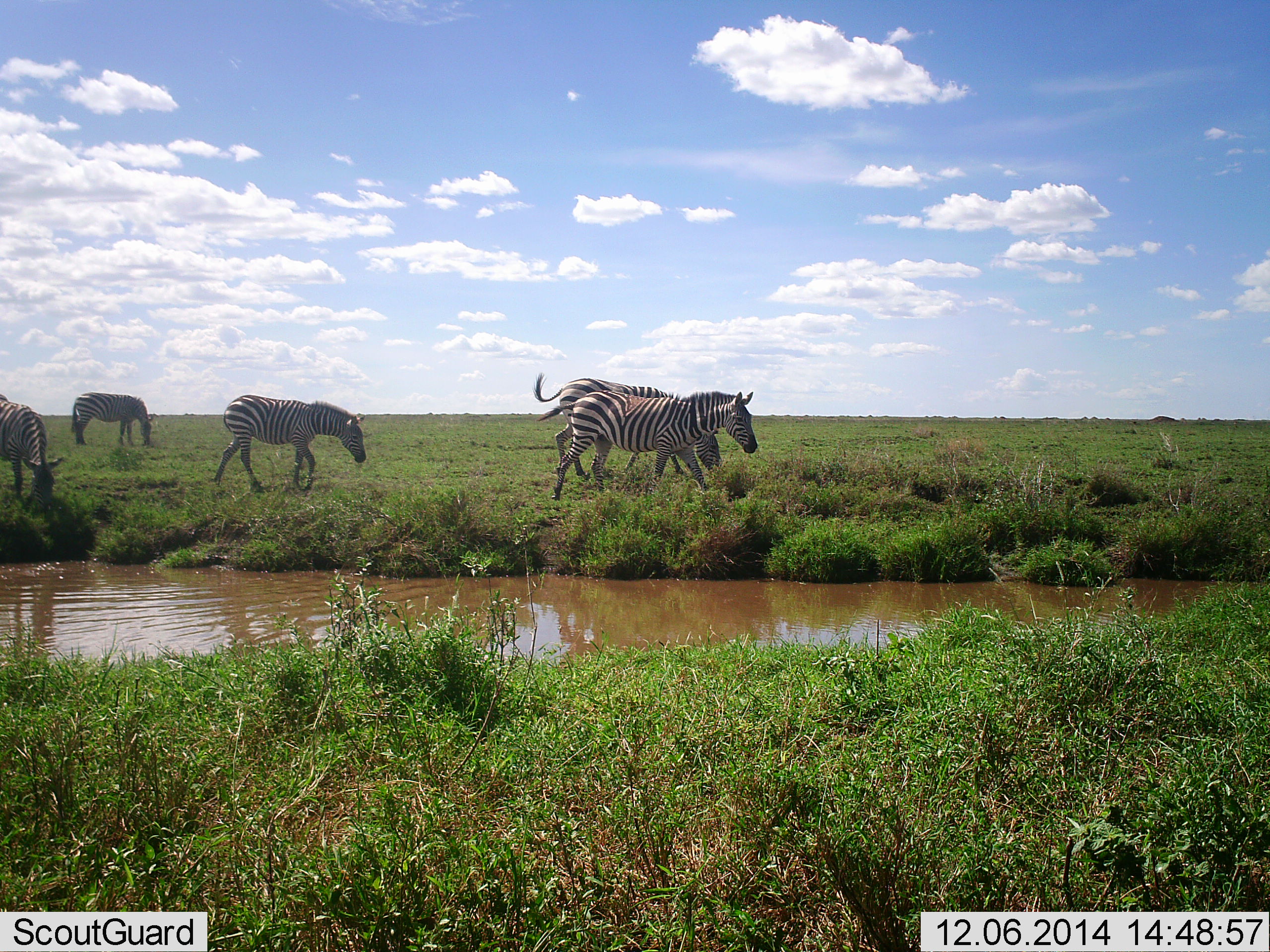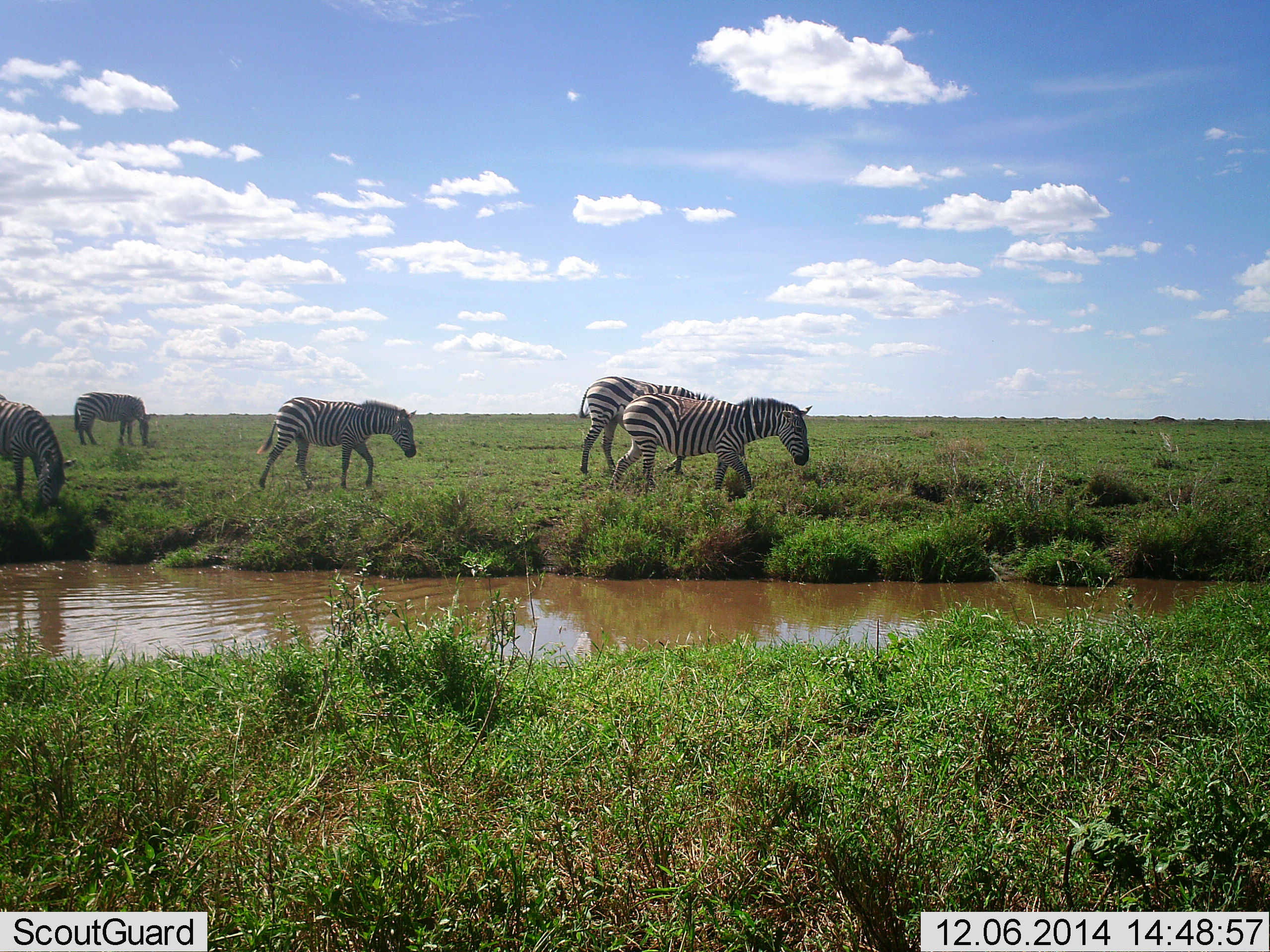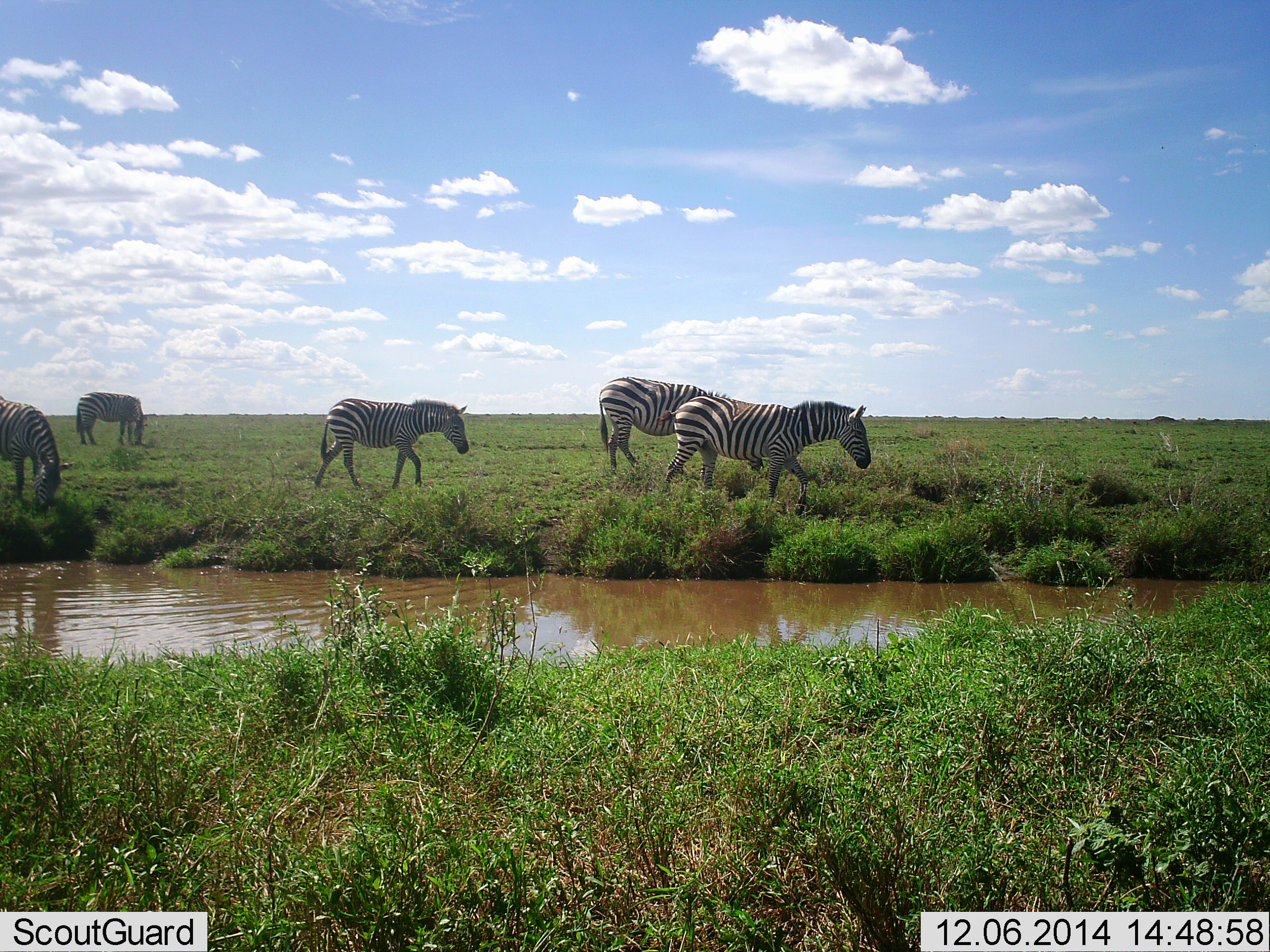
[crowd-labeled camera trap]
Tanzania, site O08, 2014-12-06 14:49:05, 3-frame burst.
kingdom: Animalia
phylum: Chordata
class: Mammalia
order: Perissodactyla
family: Equidae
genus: Equus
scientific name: Equus quagga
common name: plains zebra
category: zebra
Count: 5.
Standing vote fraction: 10%.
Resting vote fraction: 0%.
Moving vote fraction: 100%.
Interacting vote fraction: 0%.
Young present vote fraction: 0%.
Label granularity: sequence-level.